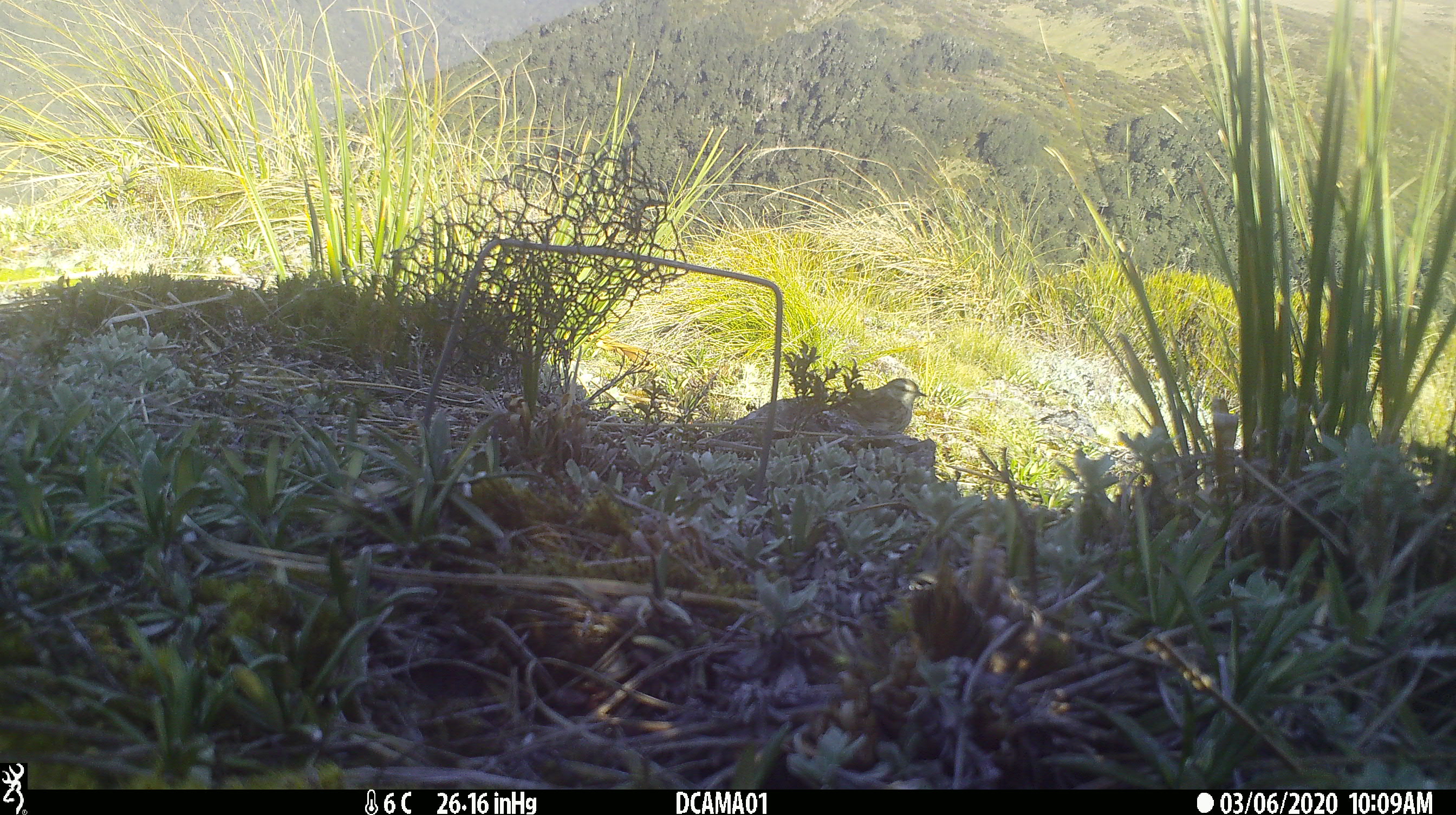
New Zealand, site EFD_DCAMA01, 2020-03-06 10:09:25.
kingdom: Animalia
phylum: Chordata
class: Aves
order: Passeriformes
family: Motacillidae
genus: Anthus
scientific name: Anthus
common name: pipit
Pipit (Anthus).